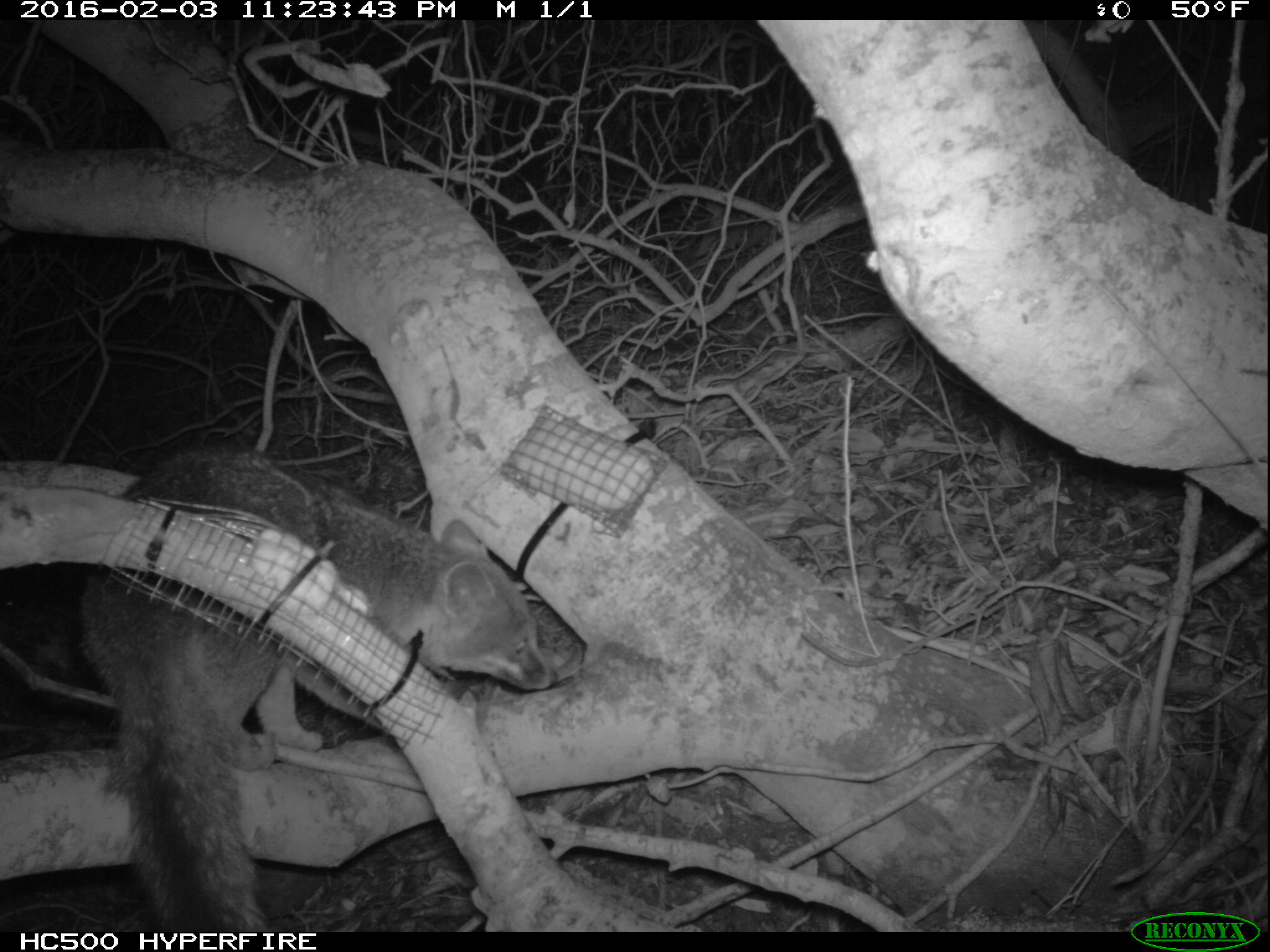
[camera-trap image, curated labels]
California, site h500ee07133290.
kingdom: Animalia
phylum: Chordata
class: Mammalia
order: Carnivora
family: Canidae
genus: Urocyon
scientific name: Urocyon littoralis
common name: island fox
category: fox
Fox (island fox) (Urocyon littoralis).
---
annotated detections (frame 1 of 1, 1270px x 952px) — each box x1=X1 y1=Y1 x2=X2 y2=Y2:
fox: x1=78 y1=441 x2=559 y2=935